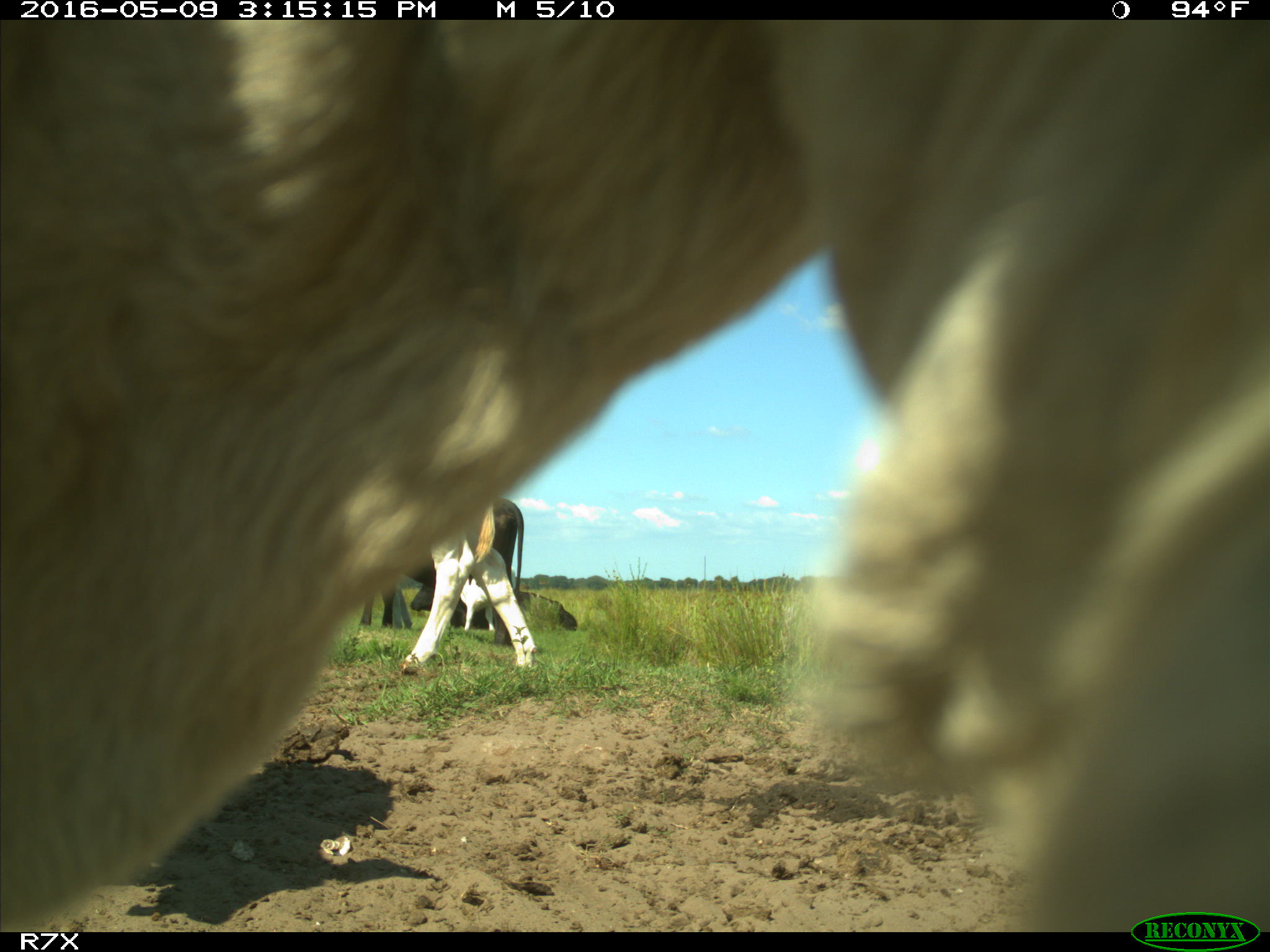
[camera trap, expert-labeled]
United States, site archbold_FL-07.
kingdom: Animalia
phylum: Chordata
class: Mammalia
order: Artiodactyla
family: Bovidae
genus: Bos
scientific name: Bos taurus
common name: domestic cow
Bos taurus (domestic cow).